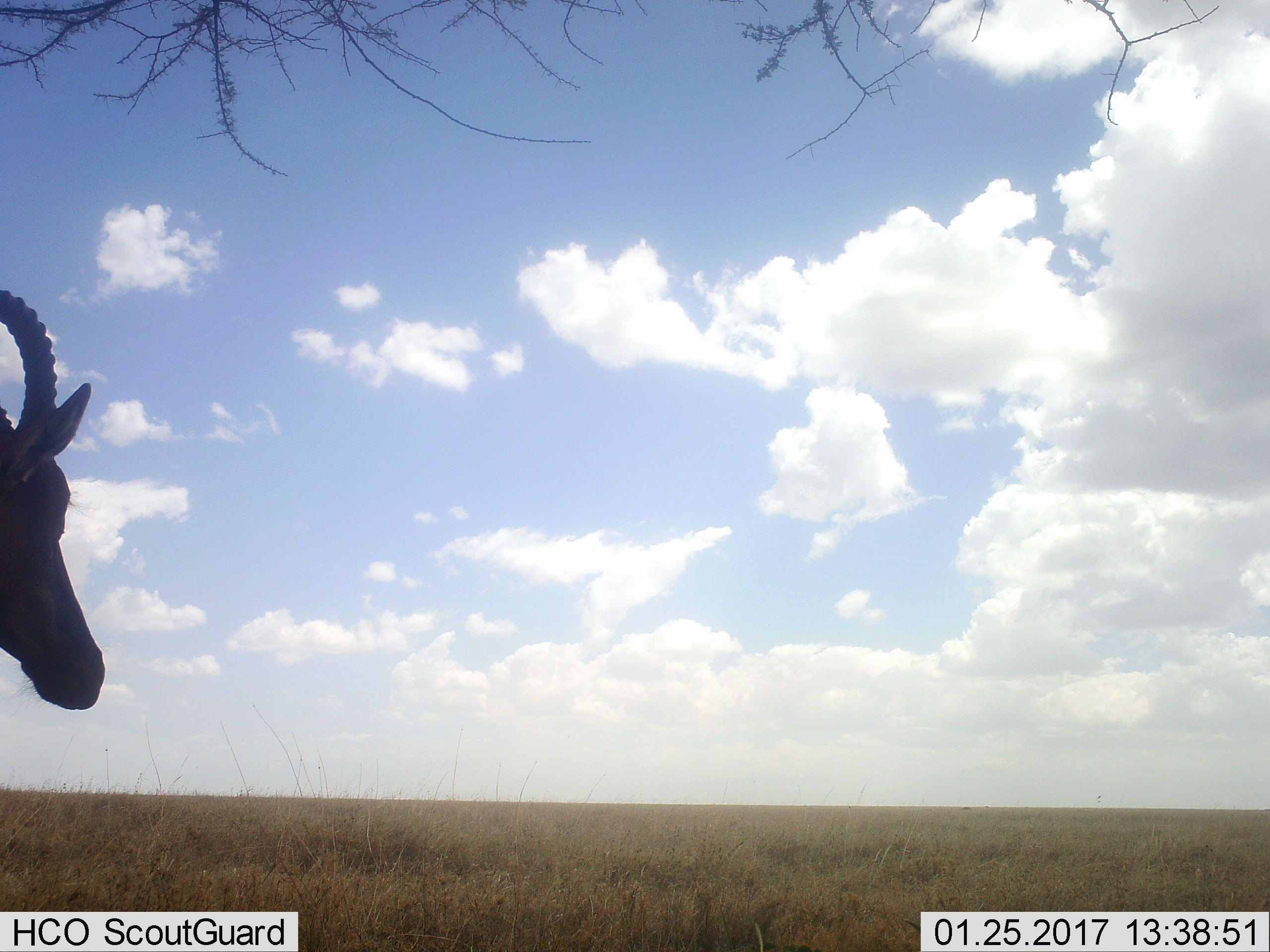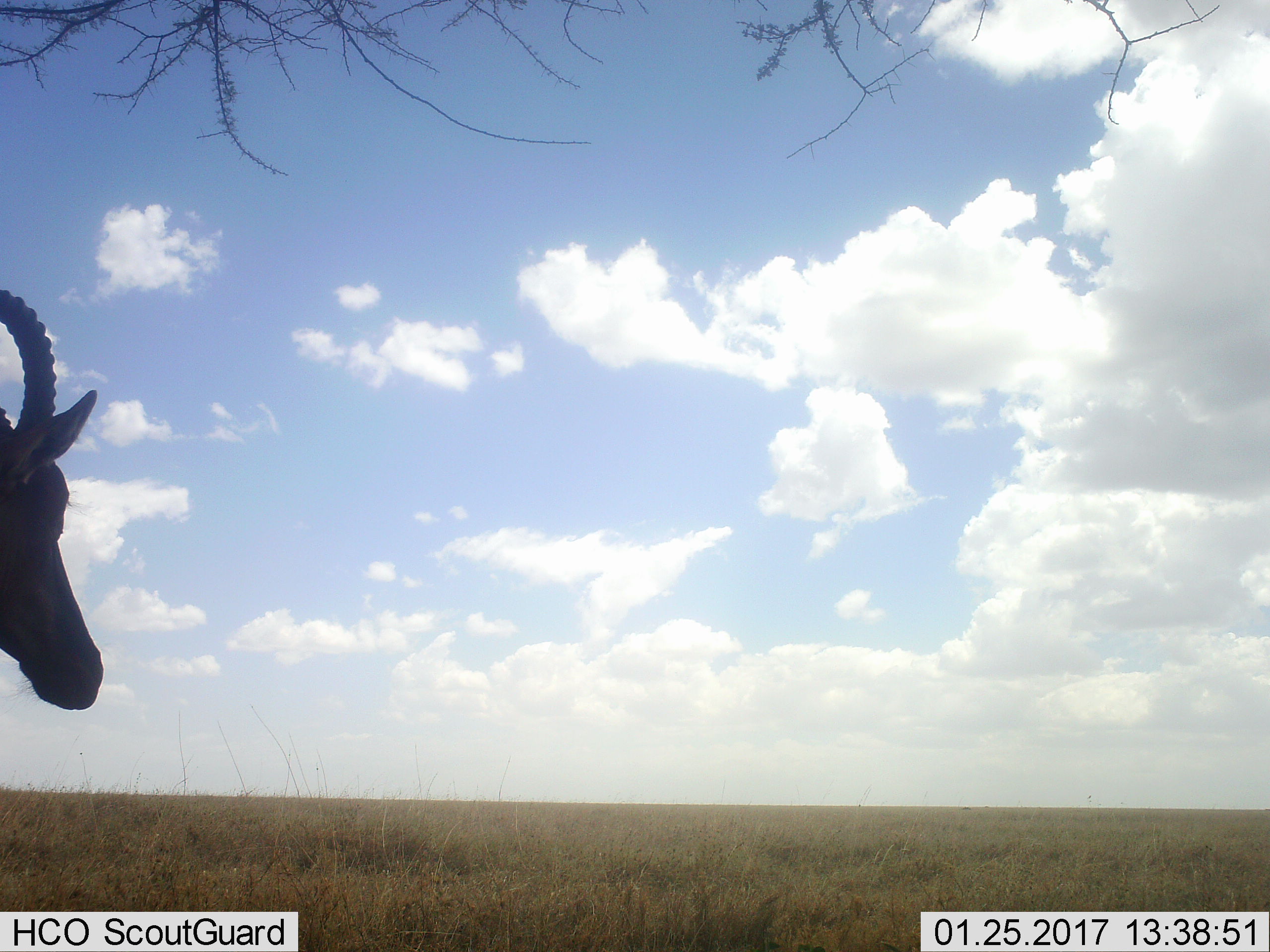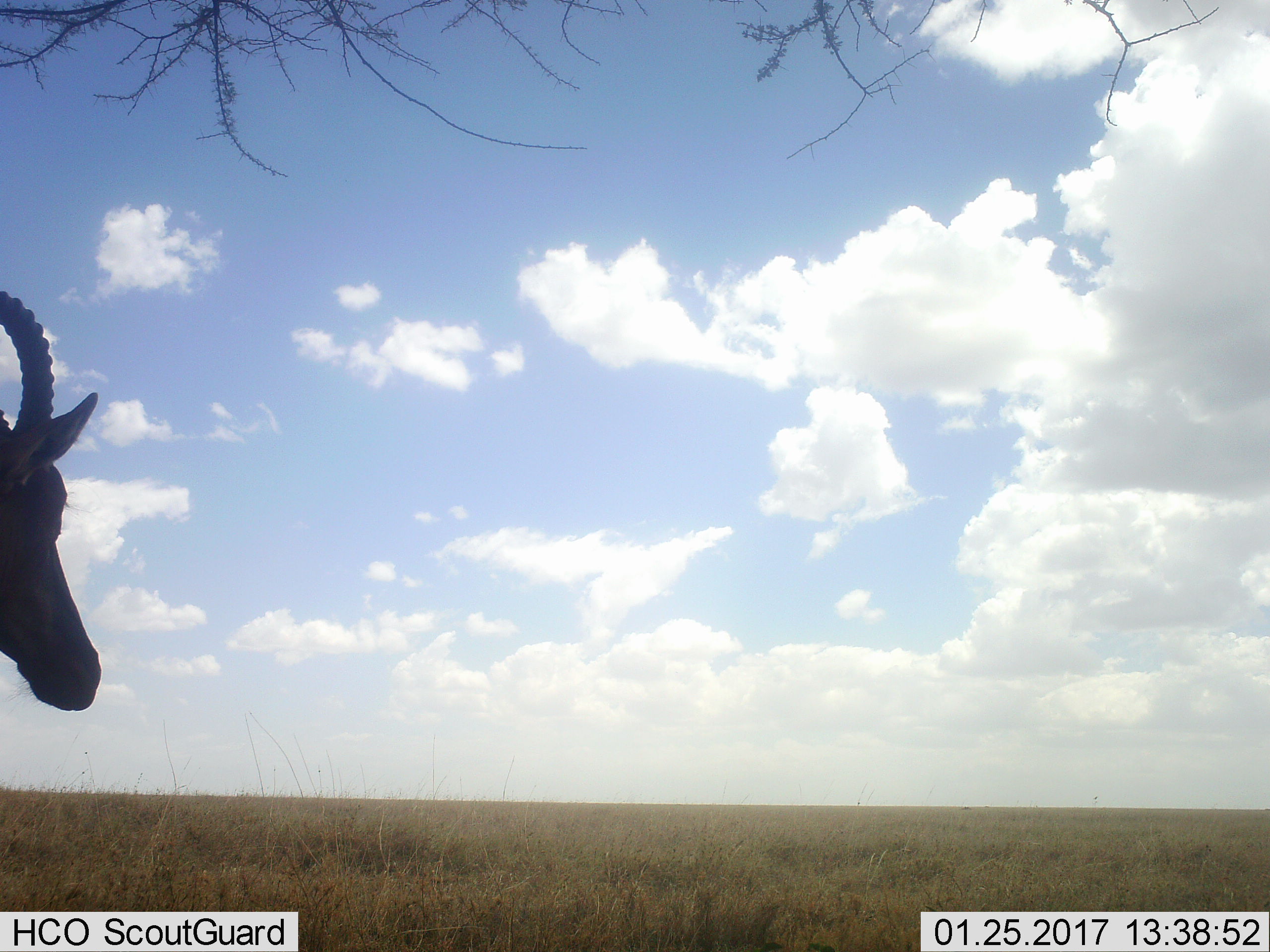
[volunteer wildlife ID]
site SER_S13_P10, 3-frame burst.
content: unidentified animal